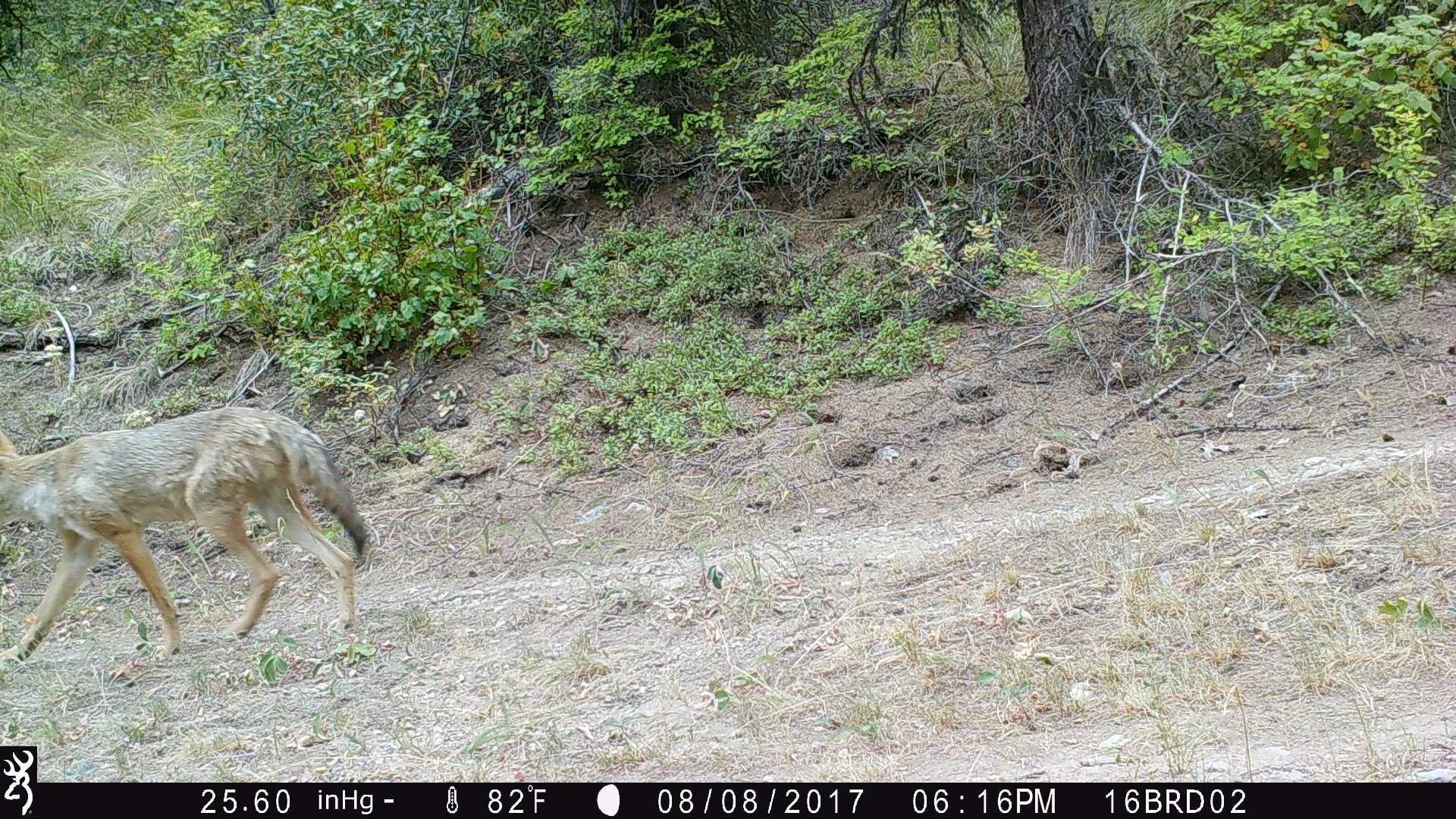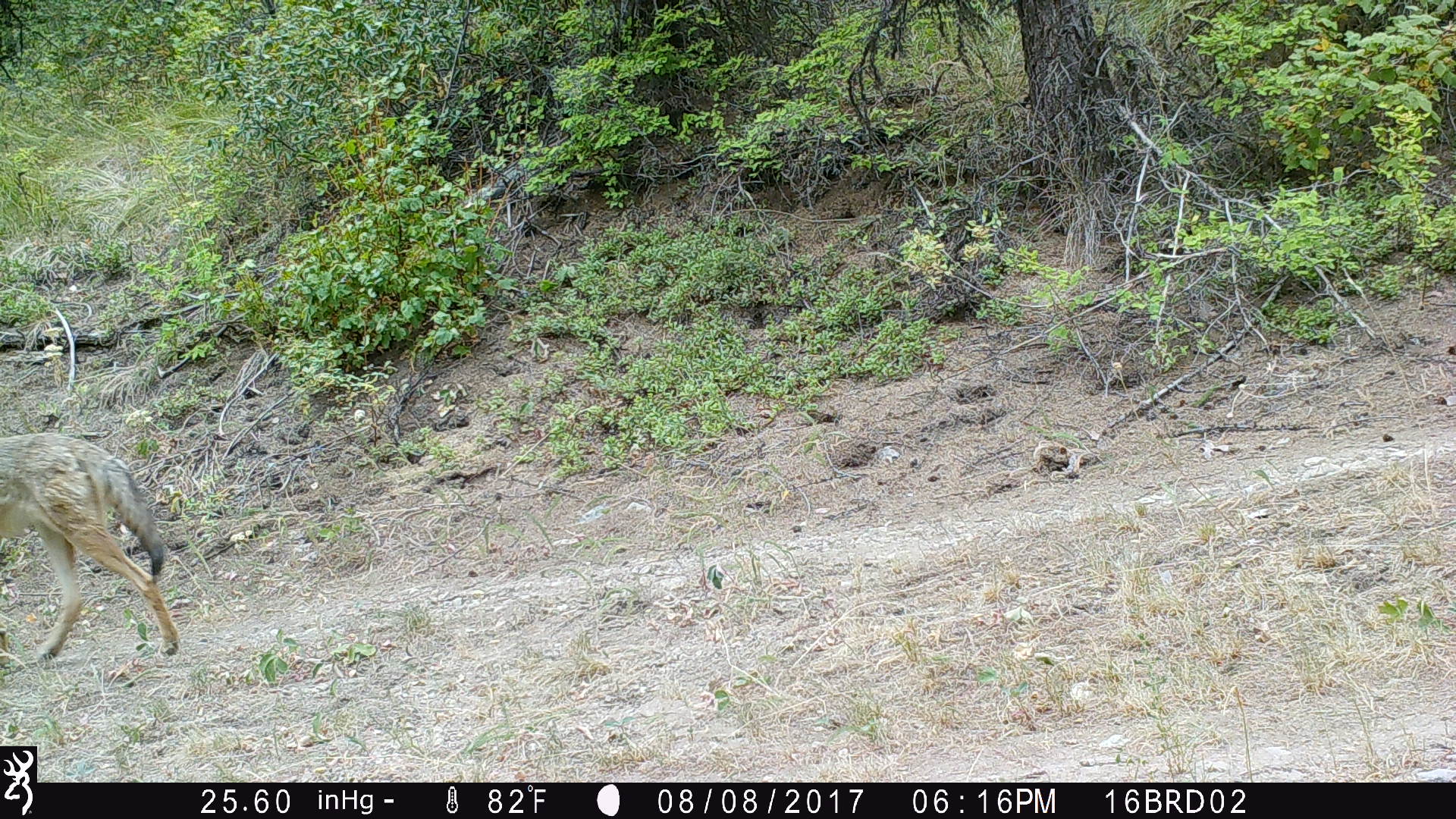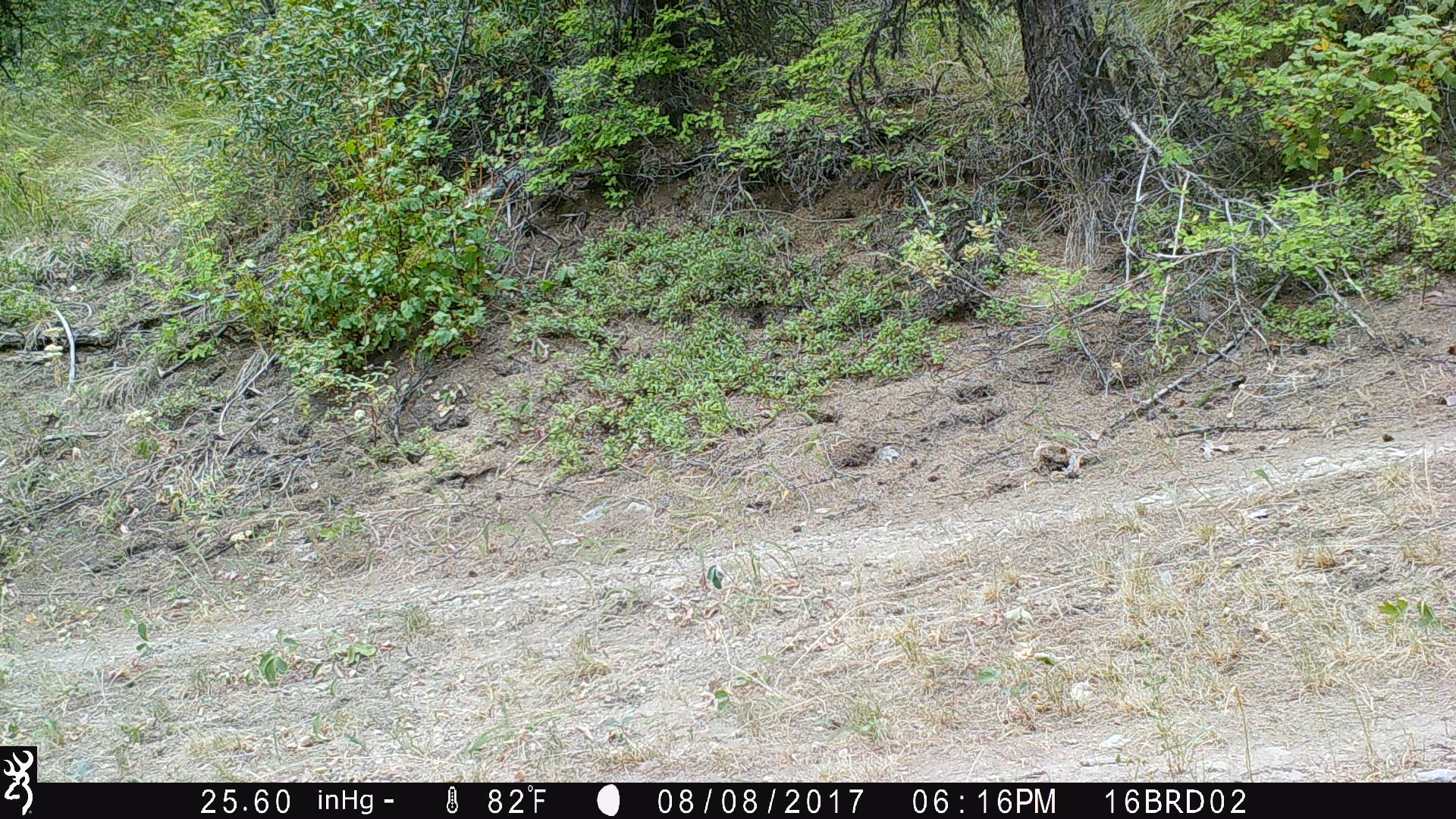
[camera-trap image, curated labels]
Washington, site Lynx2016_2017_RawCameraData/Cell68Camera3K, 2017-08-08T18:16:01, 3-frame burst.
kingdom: Animalia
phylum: Chordata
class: Mammalia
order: Carnivora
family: Canidae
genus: Canis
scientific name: Canis latrans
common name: coyote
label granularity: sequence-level